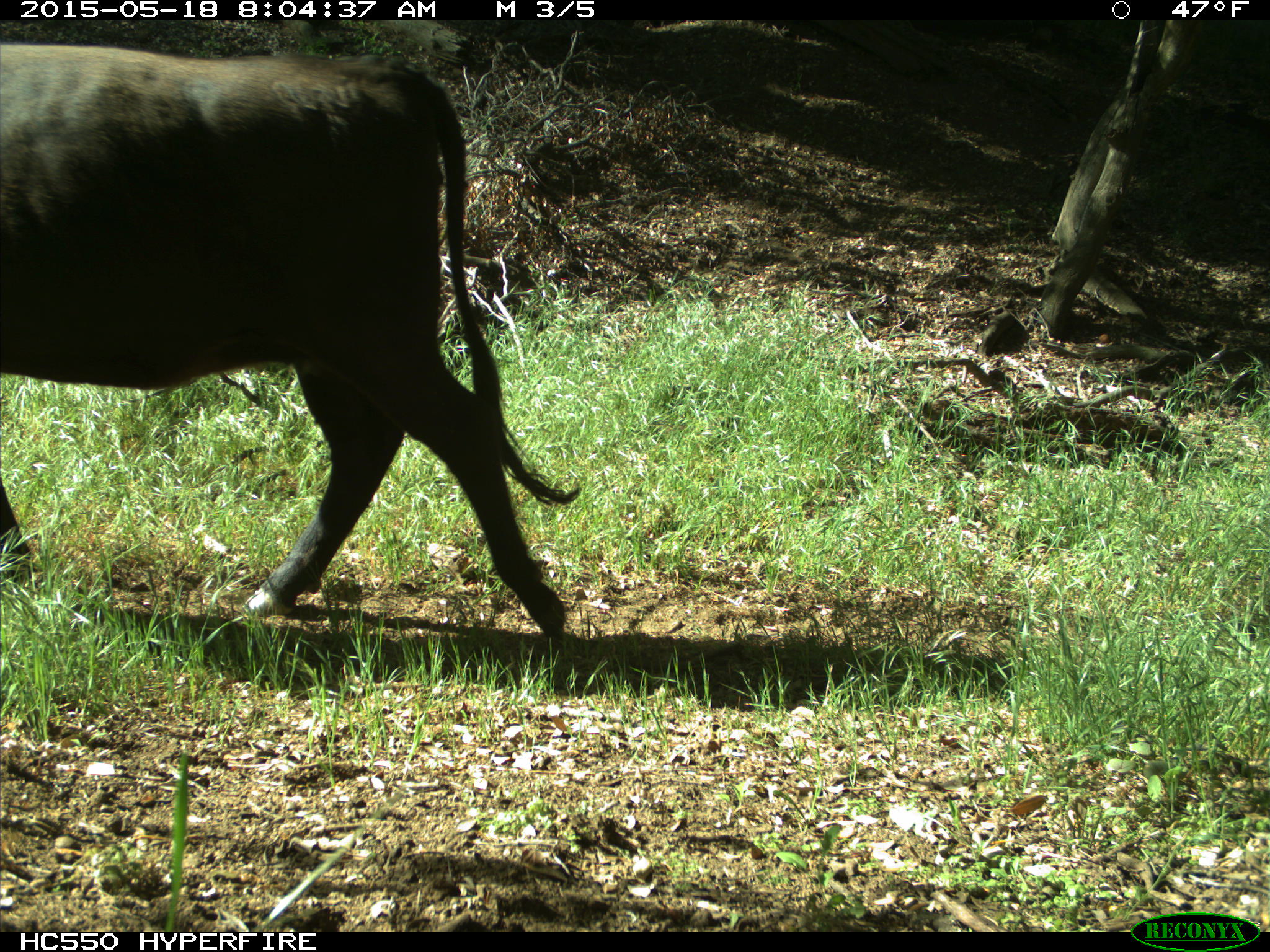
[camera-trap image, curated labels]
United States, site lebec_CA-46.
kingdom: Animalia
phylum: Chordata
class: Mammalia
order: Artiodactyla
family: Bovidae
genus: Bos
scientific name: Bos taurus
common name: domestic cow